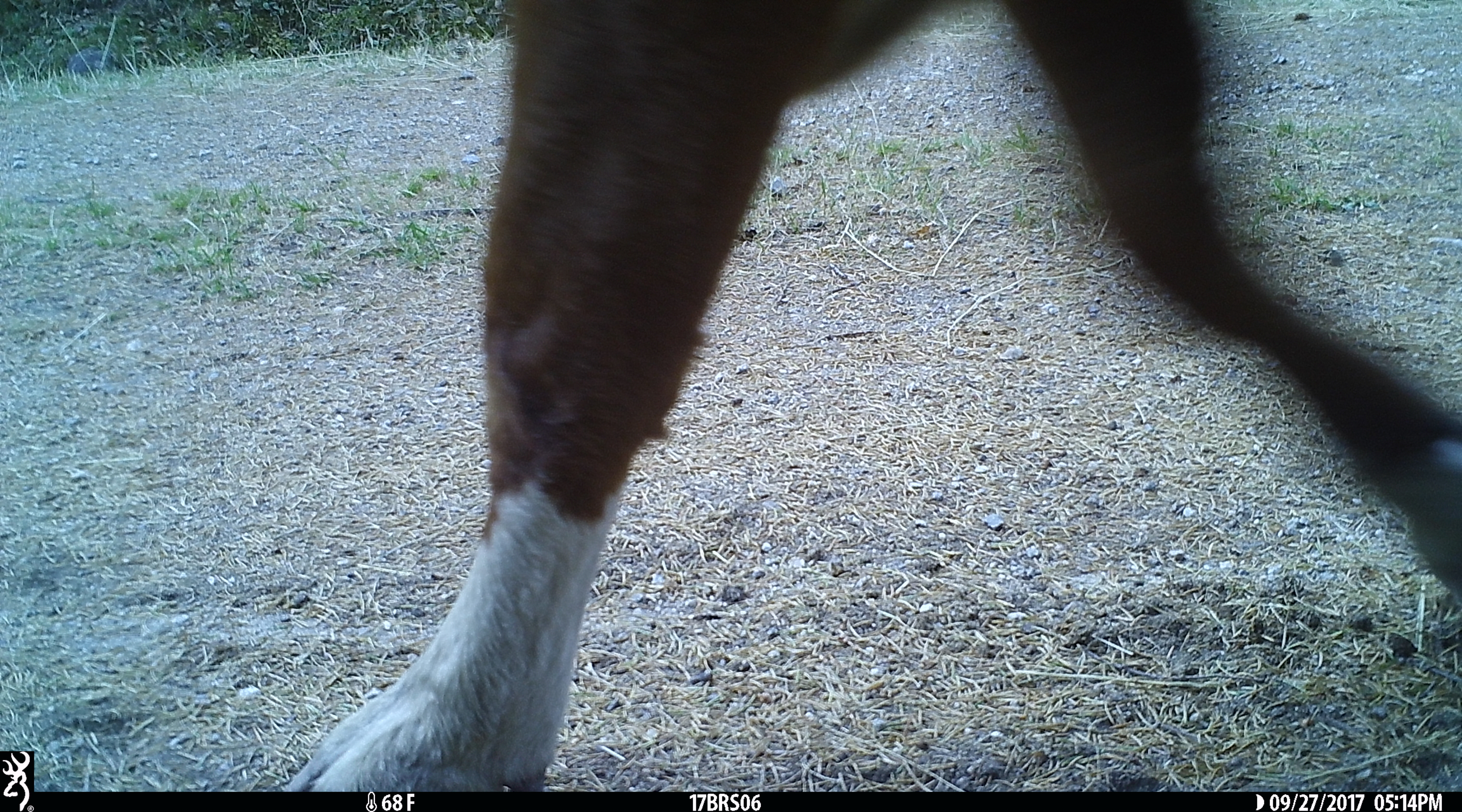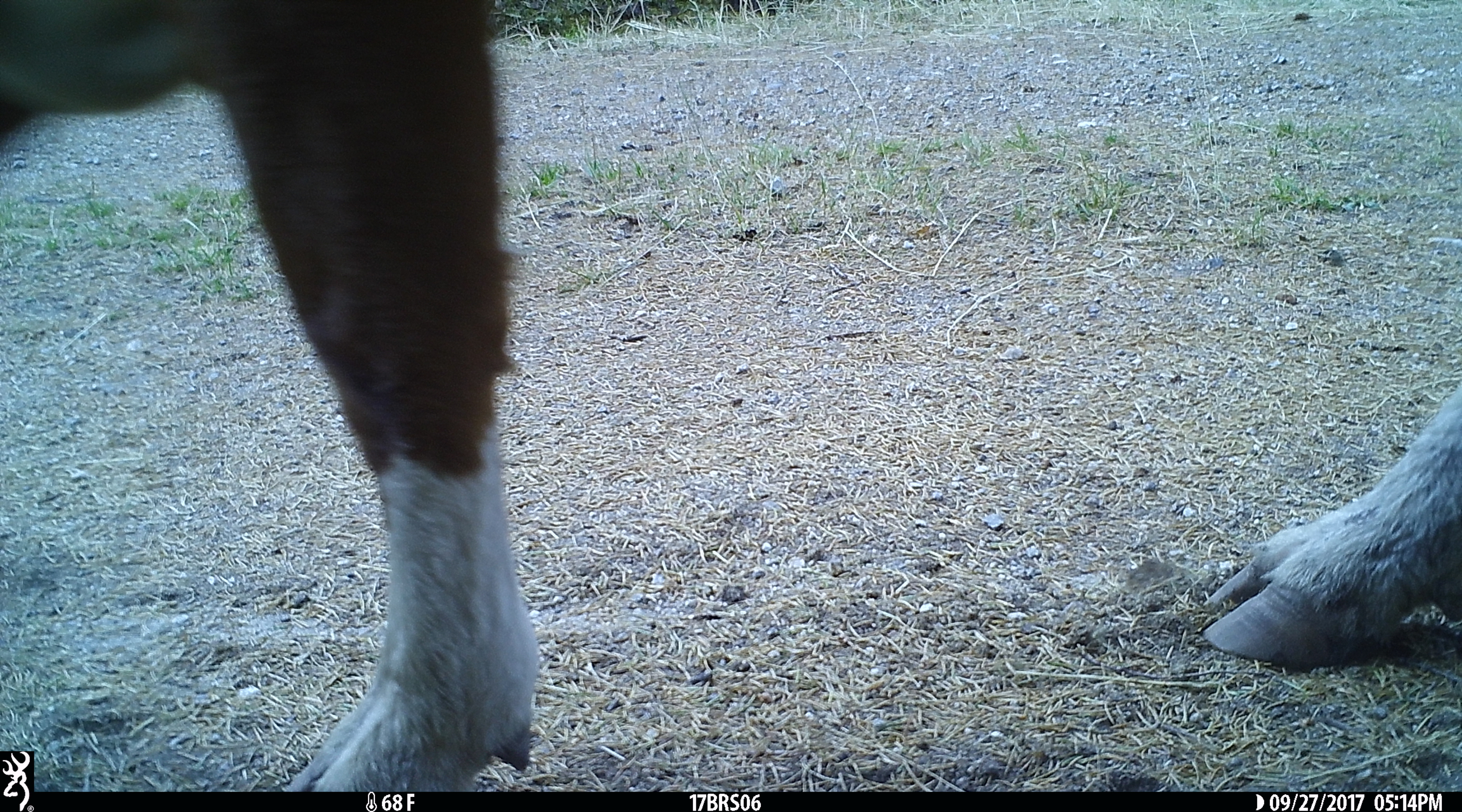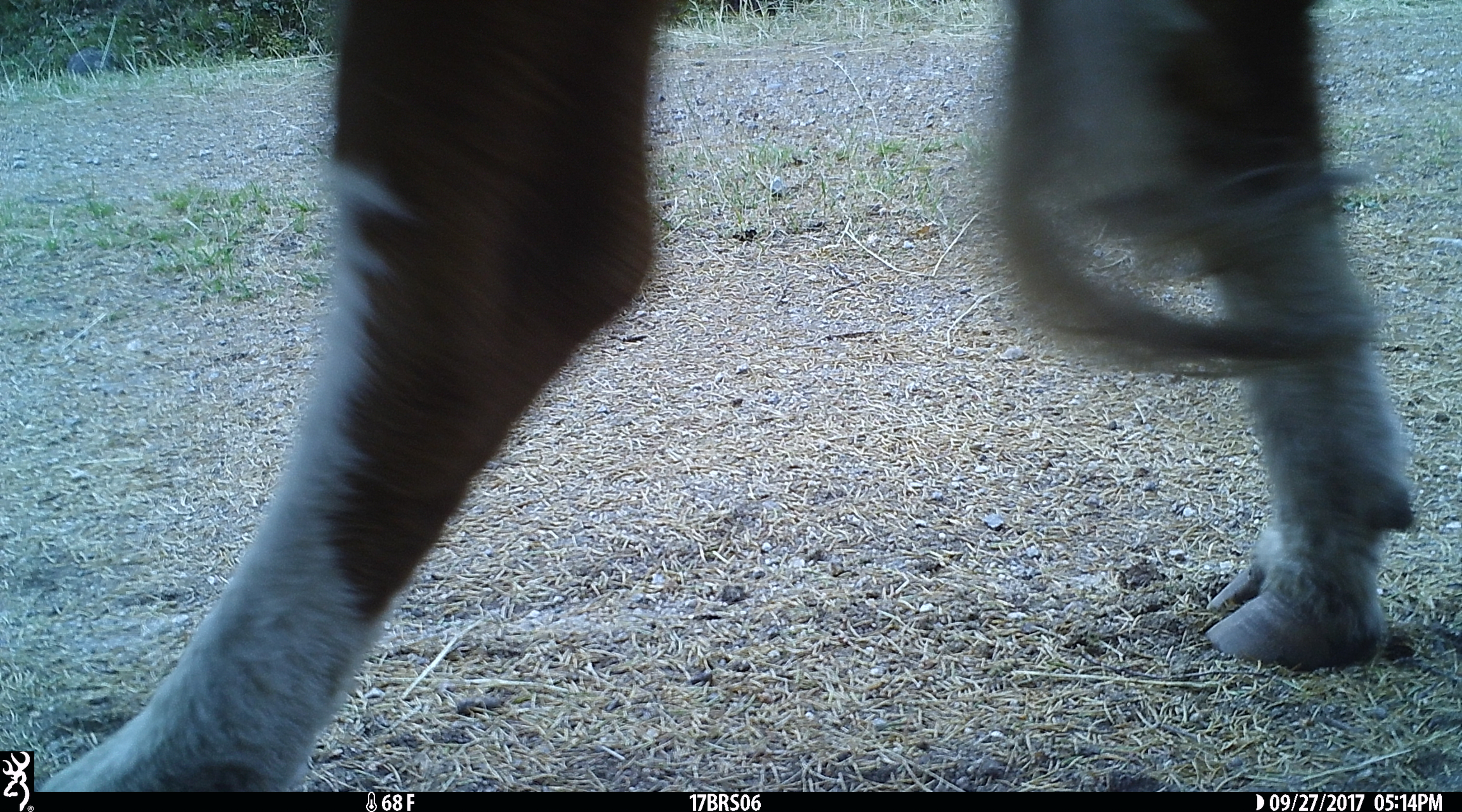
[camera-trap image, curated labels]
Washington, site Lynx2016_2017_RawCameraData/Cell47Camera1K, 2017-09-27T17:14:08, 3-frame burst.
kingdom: Animalia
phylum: Chordata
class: Mammalia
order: Artiodactyla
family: Bovidae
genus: Bos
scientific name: Bos taurus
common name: domestic cattle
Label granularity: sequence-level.